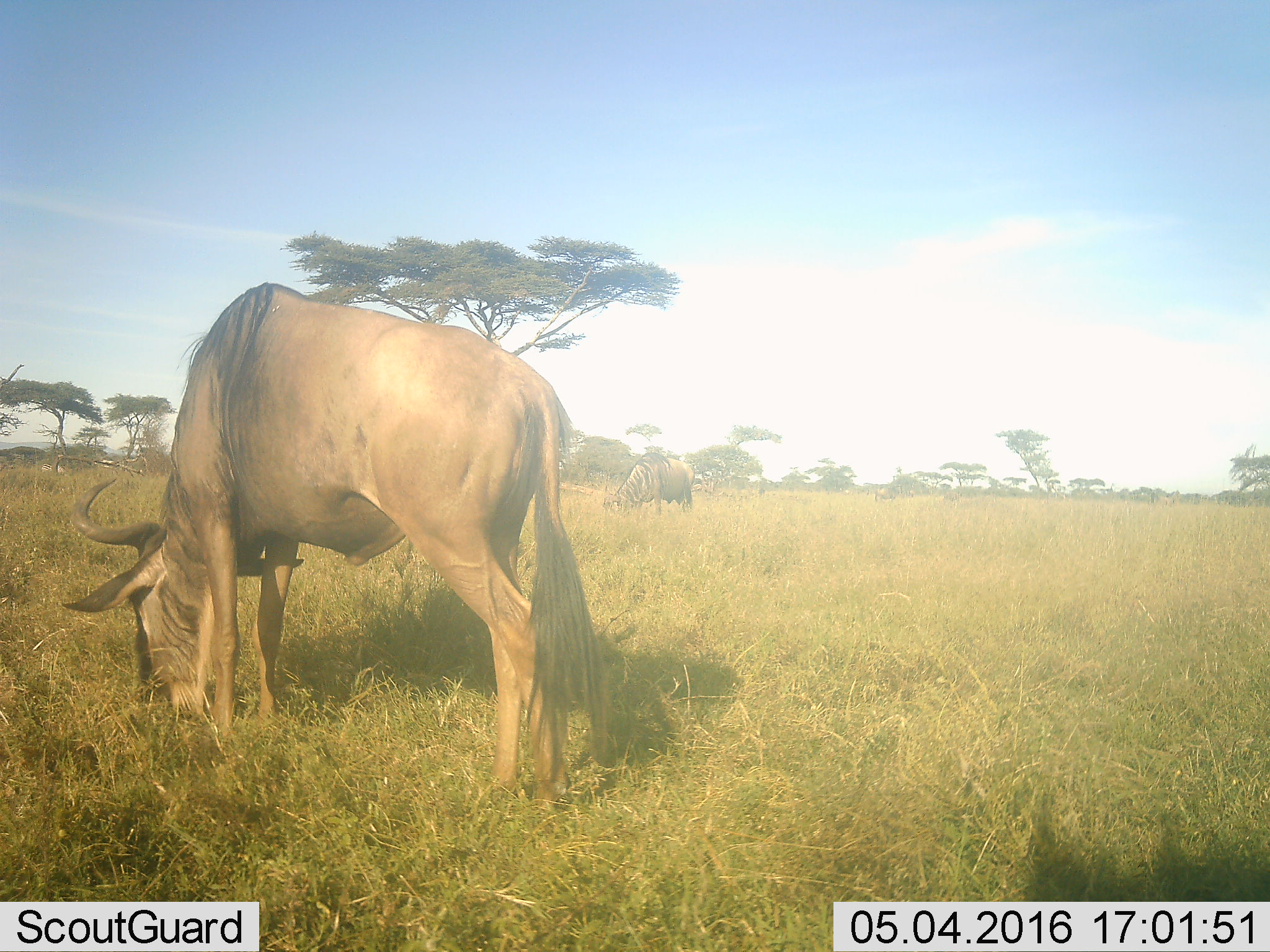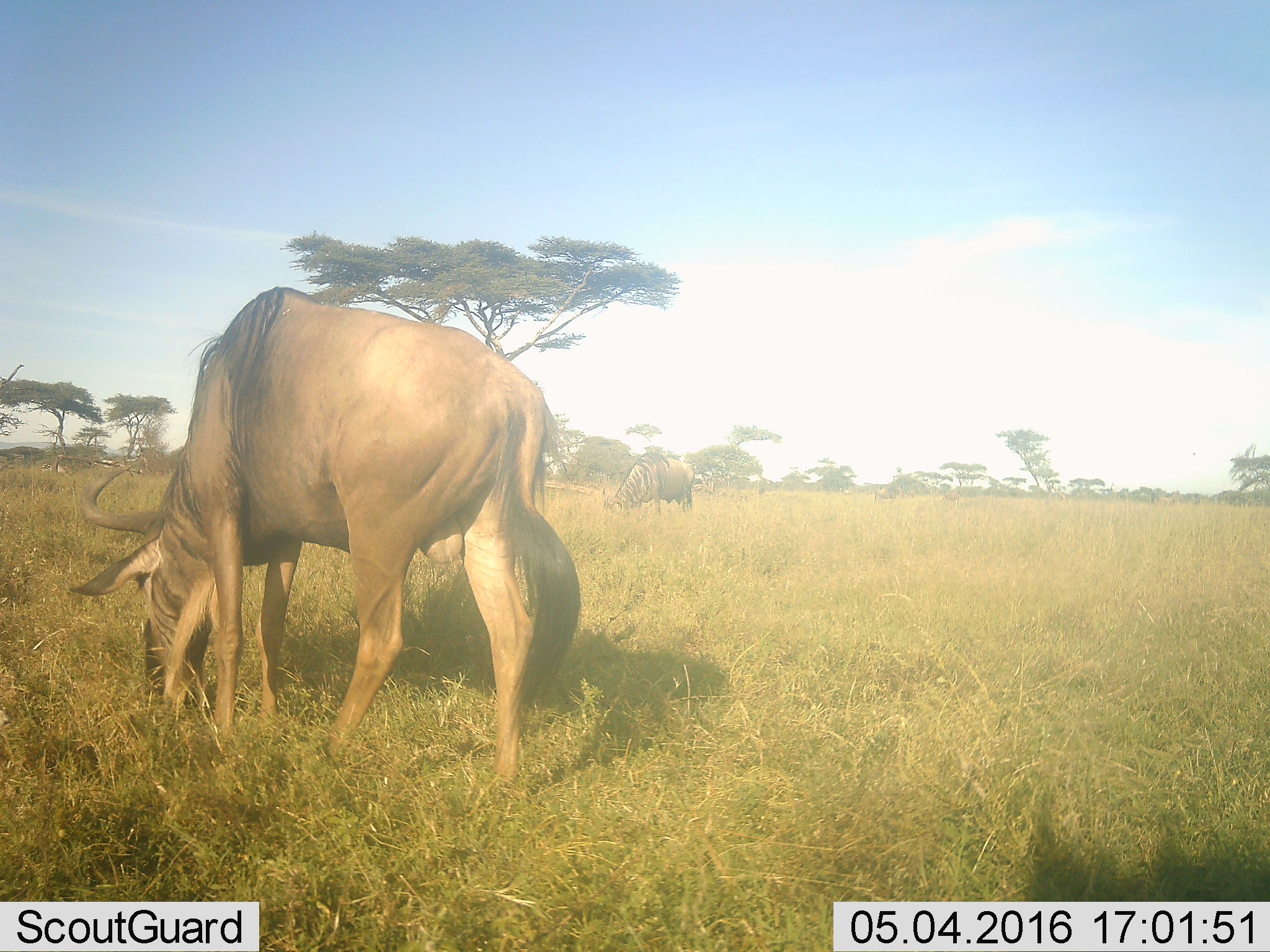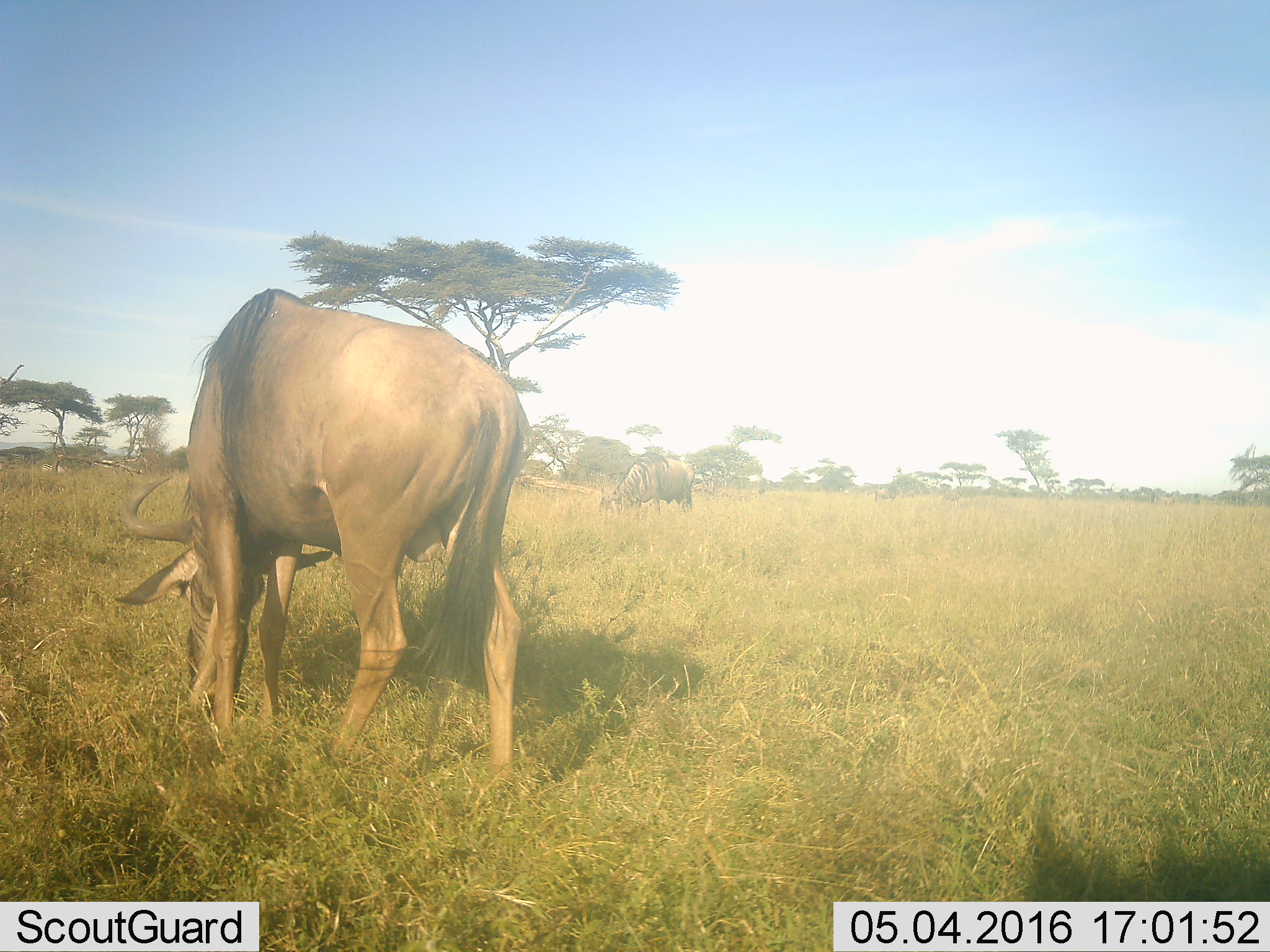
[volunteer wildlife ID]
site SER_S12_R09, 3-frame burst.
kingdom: Animalia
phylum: Chordata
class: Mammalia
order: Artiodactyla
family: Bovidae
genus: Connochaetes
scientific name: Connochaetes taurinus taurinus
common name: blue wildebeest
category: wildebeestblue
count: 2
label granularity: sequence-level